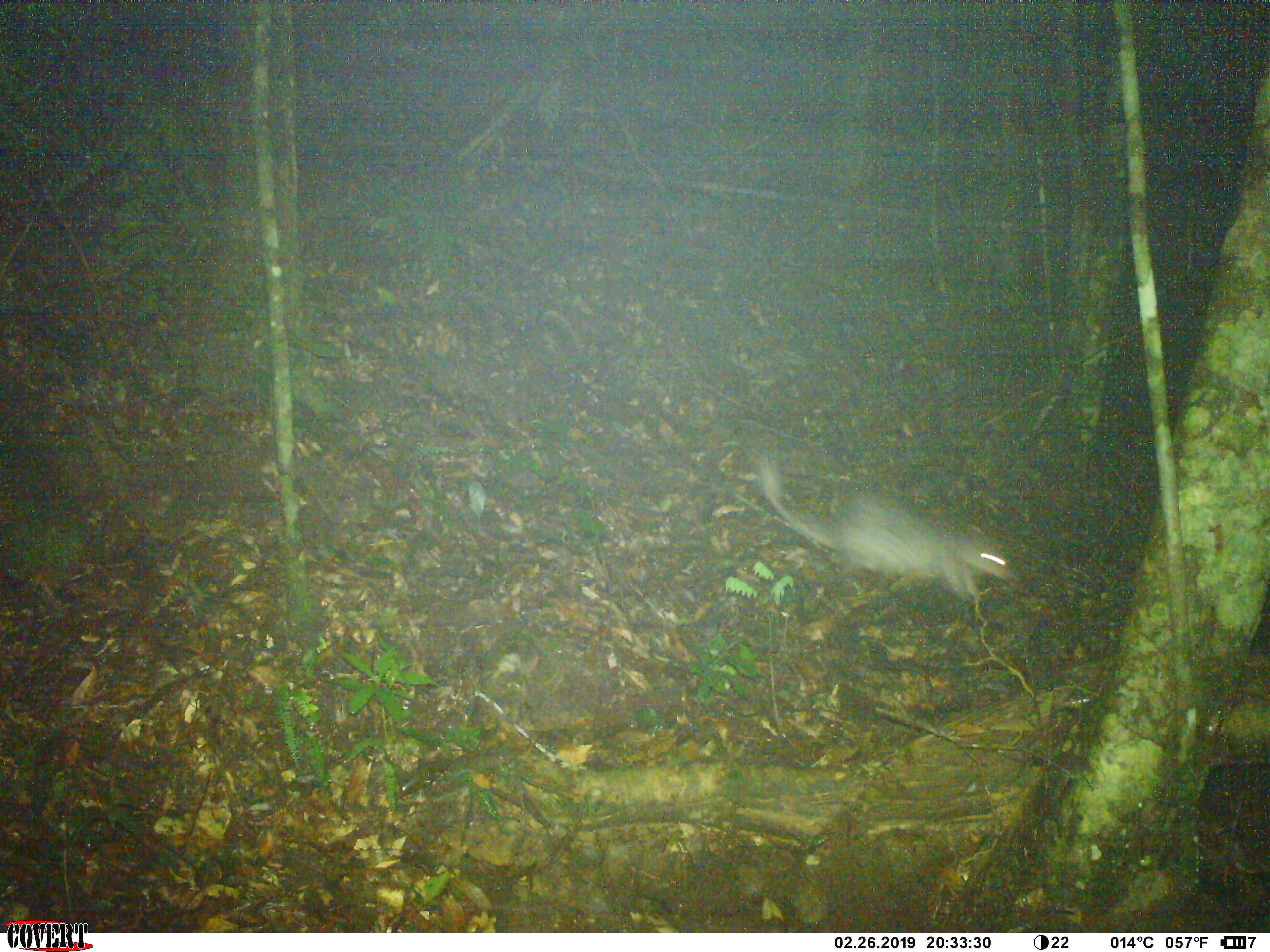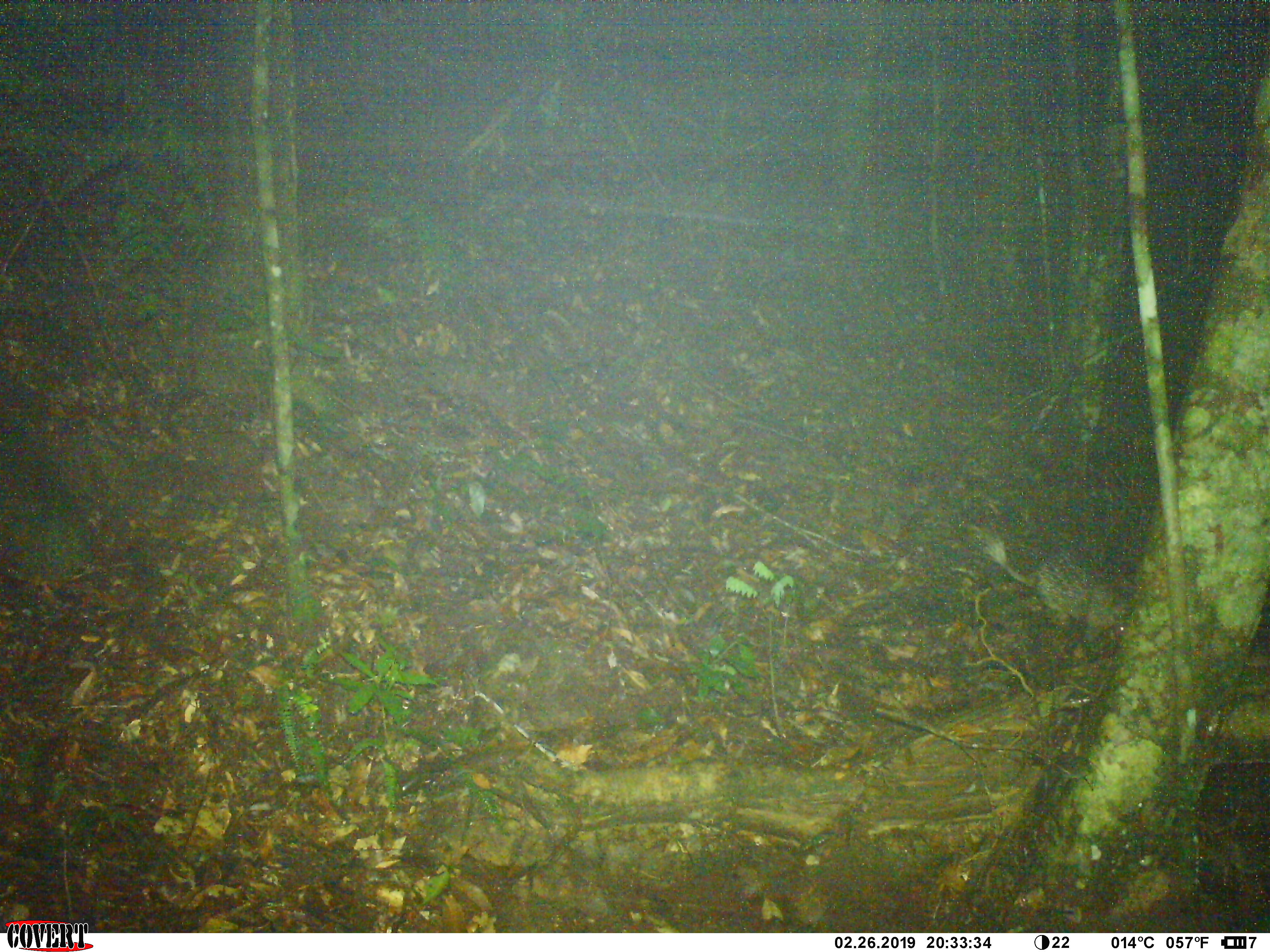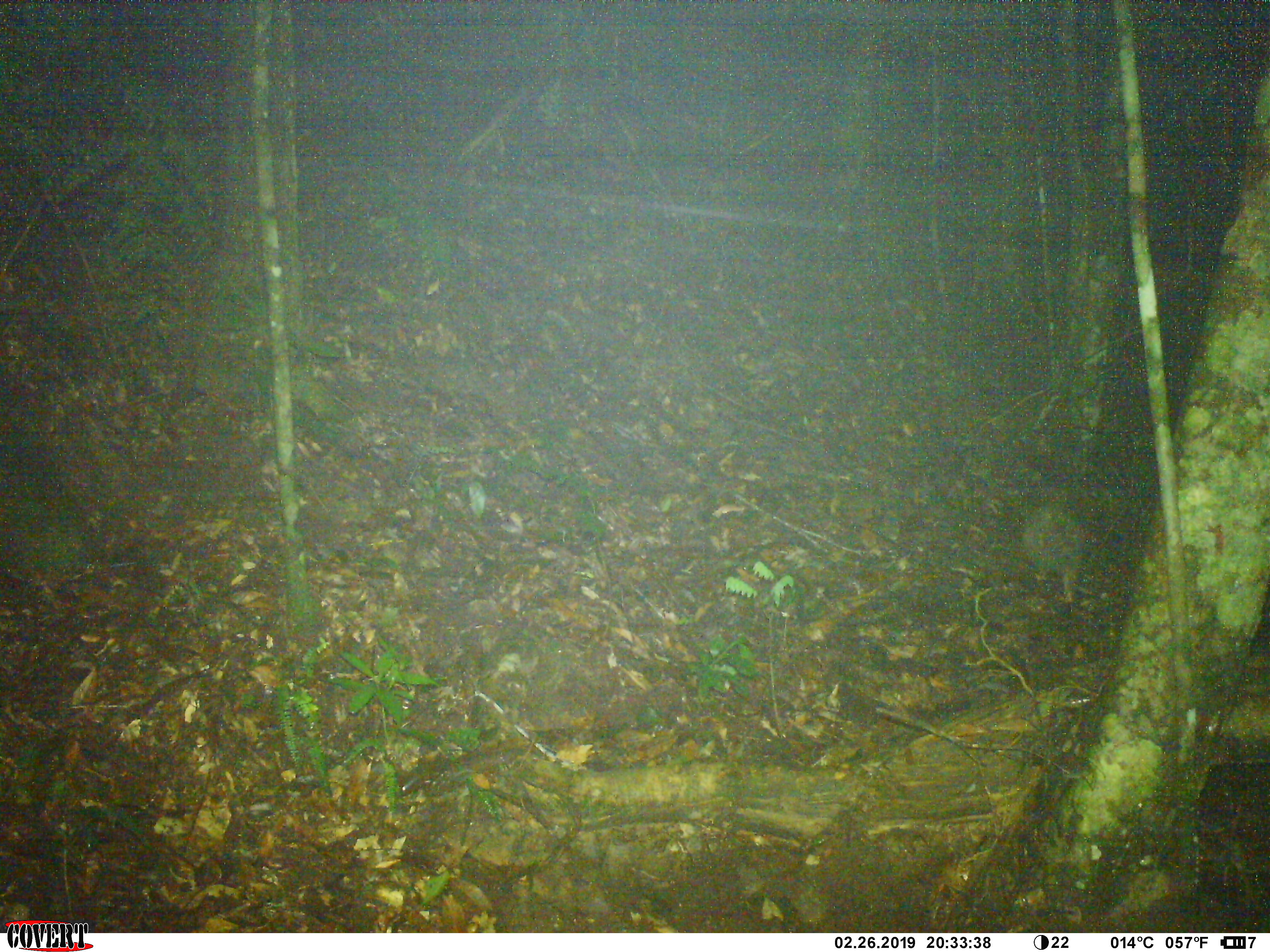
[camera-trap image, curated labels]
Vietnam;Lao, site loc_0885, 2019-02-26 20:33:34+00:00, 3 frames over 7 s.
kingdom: Animalia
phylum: Chordata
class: Mammalia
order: Rodentia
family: Hystricidae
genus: Atherurus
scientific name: Atherurus macrourus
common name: asiatic brush-tailed porcupine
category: asiatic brush tailed porcupine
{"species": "asiatic brush tailed porcupine (asiatic brush-tailed porcupine) (Atherurus macrourus)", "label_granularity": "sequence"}